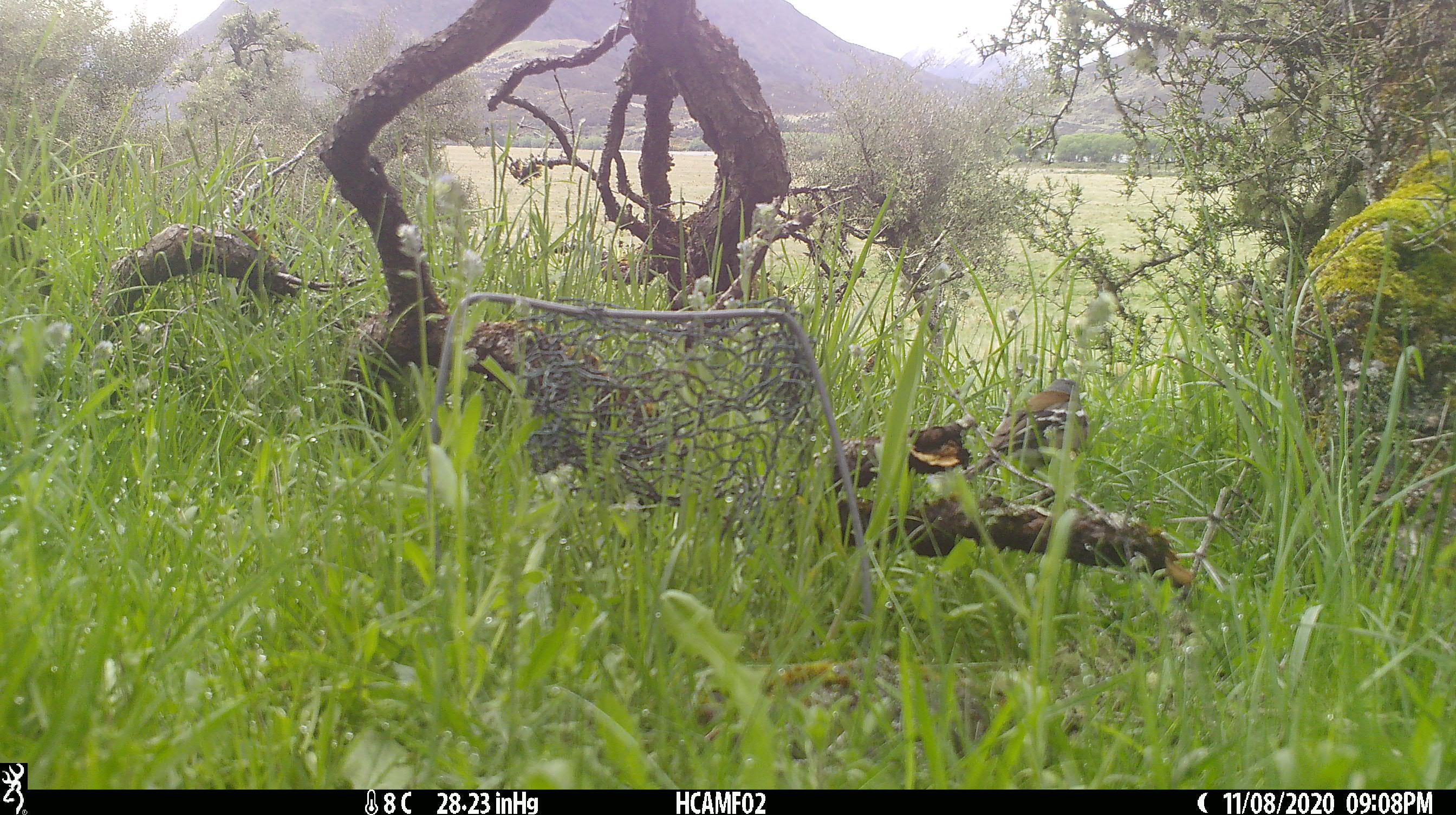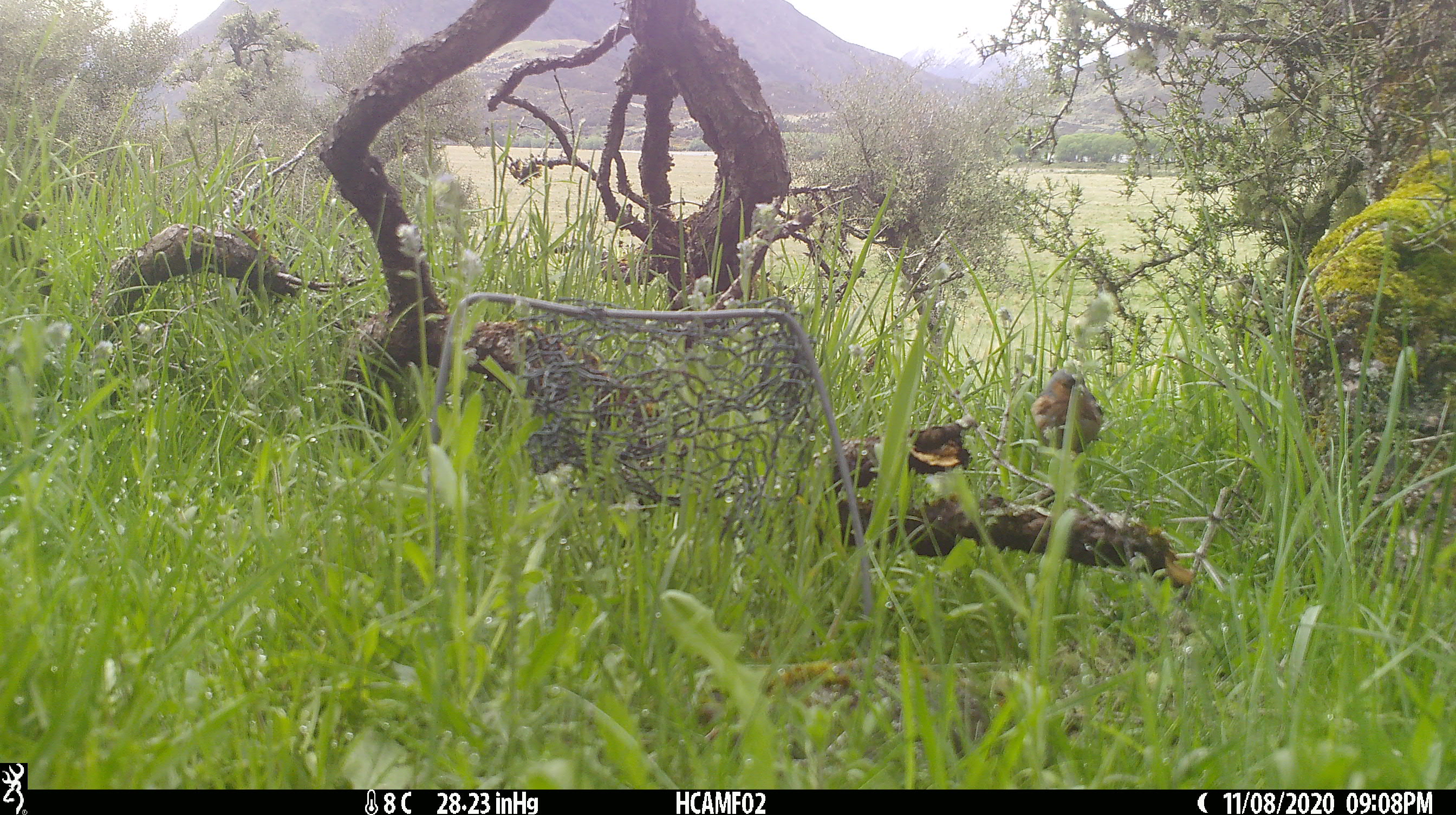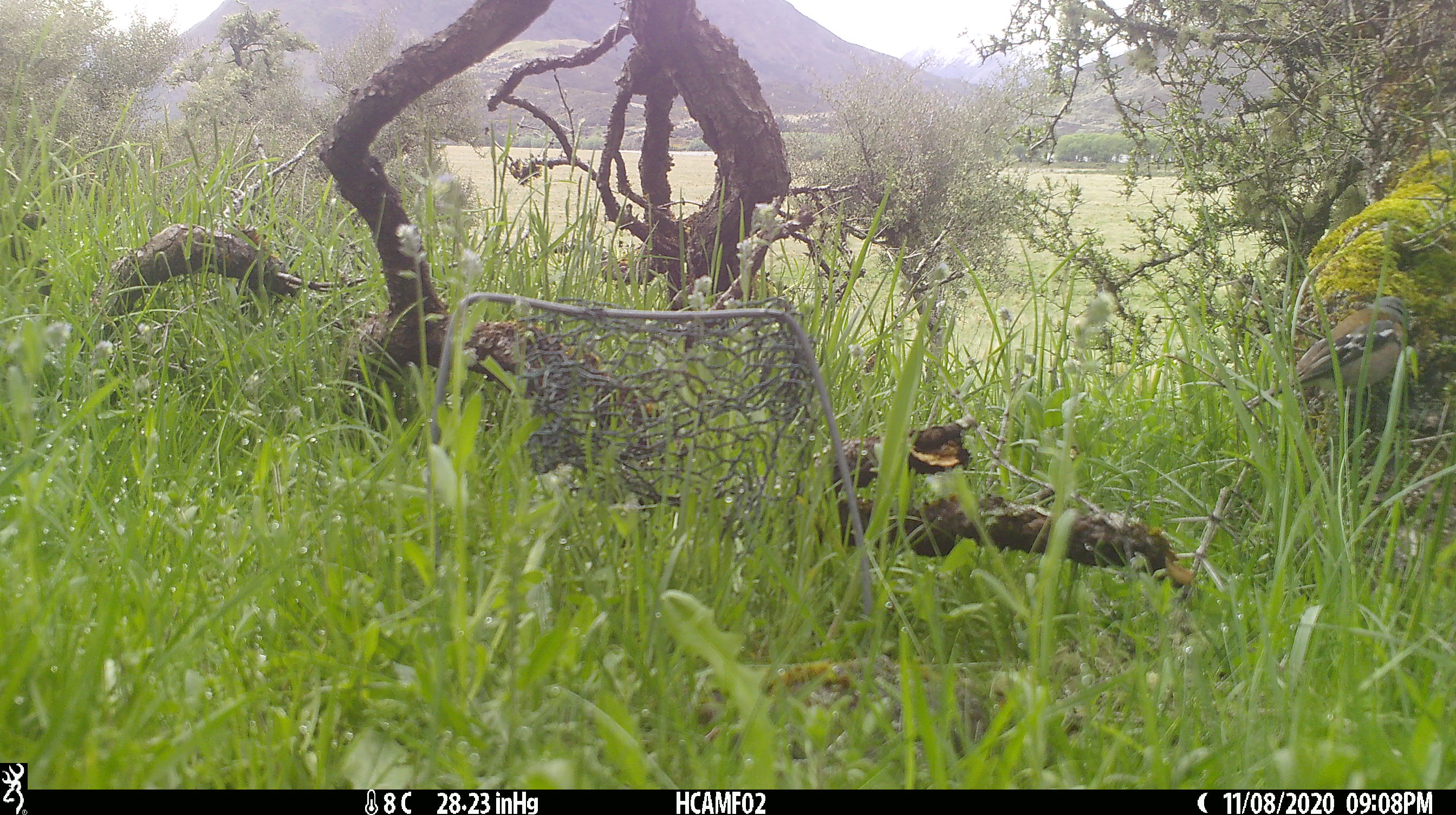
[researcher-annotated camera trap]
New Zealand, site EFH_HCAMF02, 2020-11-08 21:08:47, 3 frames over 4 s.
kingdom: Animalia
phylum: Chordata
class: Aves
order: Passeriformes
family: Fringillidae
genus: Fringilla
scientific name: Fringilla coelebs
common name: common chaffinch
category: chaffinch